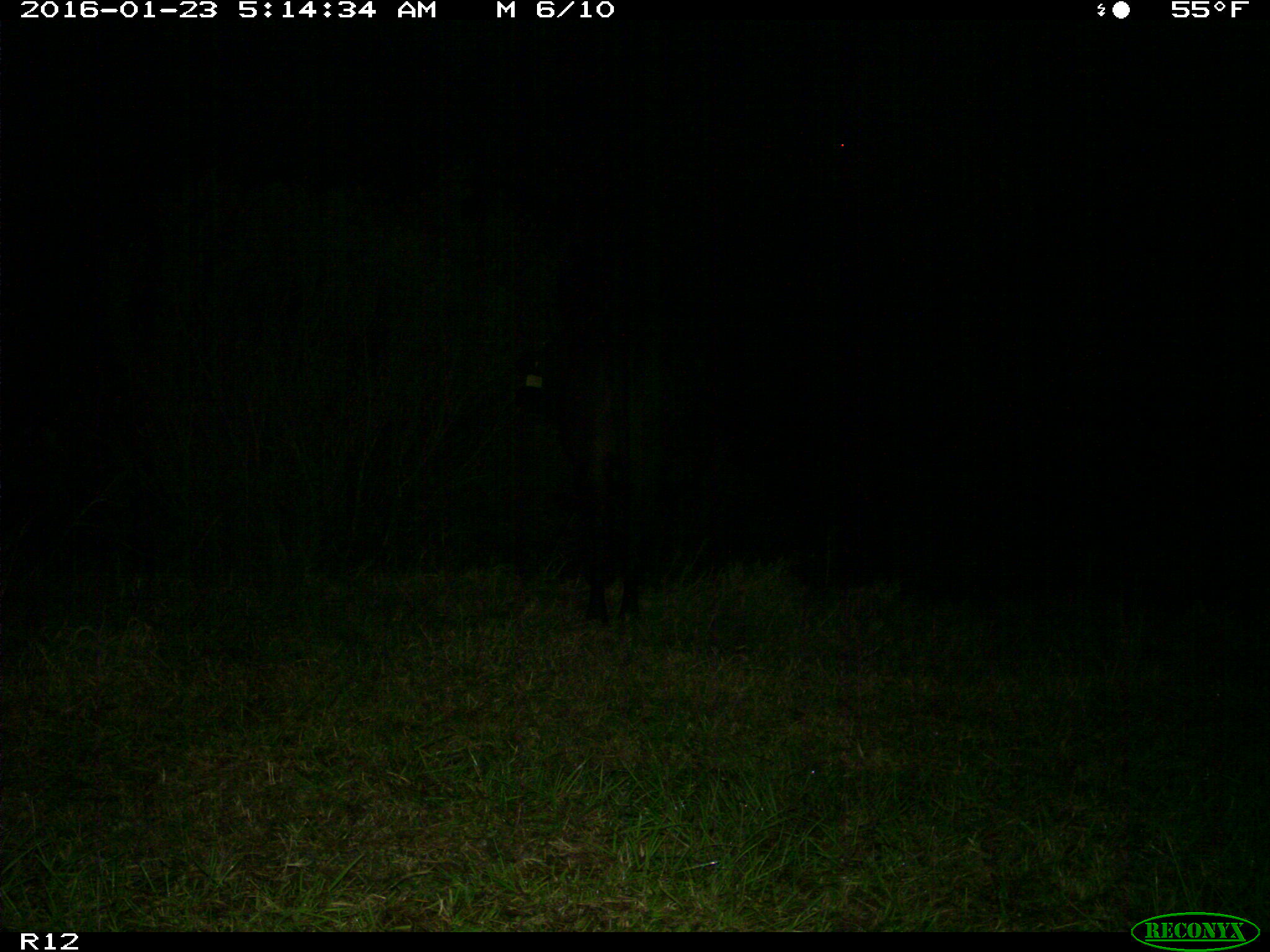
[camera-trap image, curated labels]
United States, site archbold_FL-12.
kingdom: Animalia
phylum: Chordata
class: Mammalia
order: Artiodactyla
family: Bovidae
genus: Bos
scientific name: Bos taurus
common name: domestic cow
Bos taurus (domestic cow).